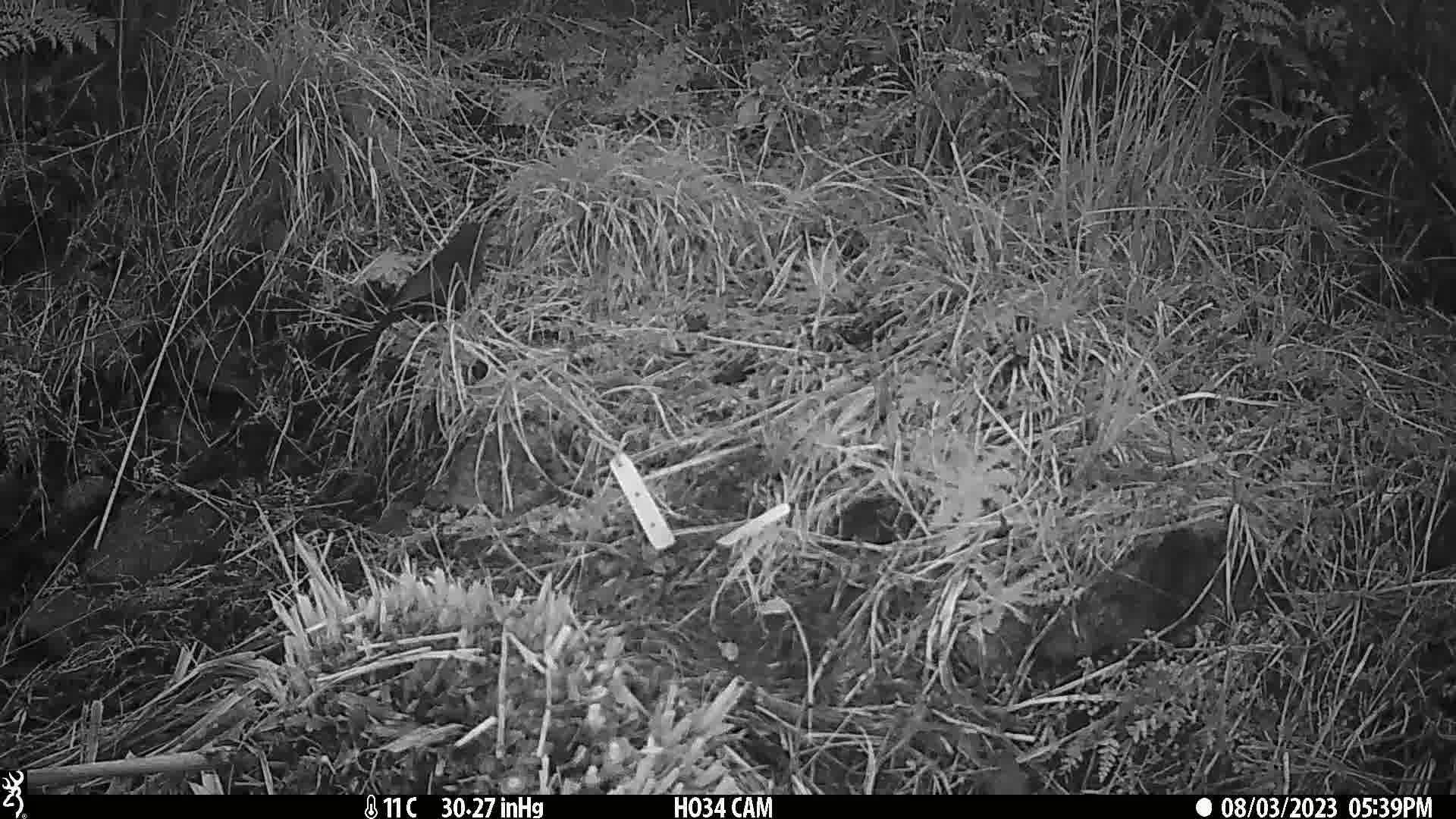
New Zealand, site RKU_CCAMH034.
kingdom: Animalia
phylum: Chordata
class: Aves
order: Passeriformes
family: Turdidae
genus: Turdus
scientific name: Turdus merula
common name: eurasian blackbird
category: blackbird